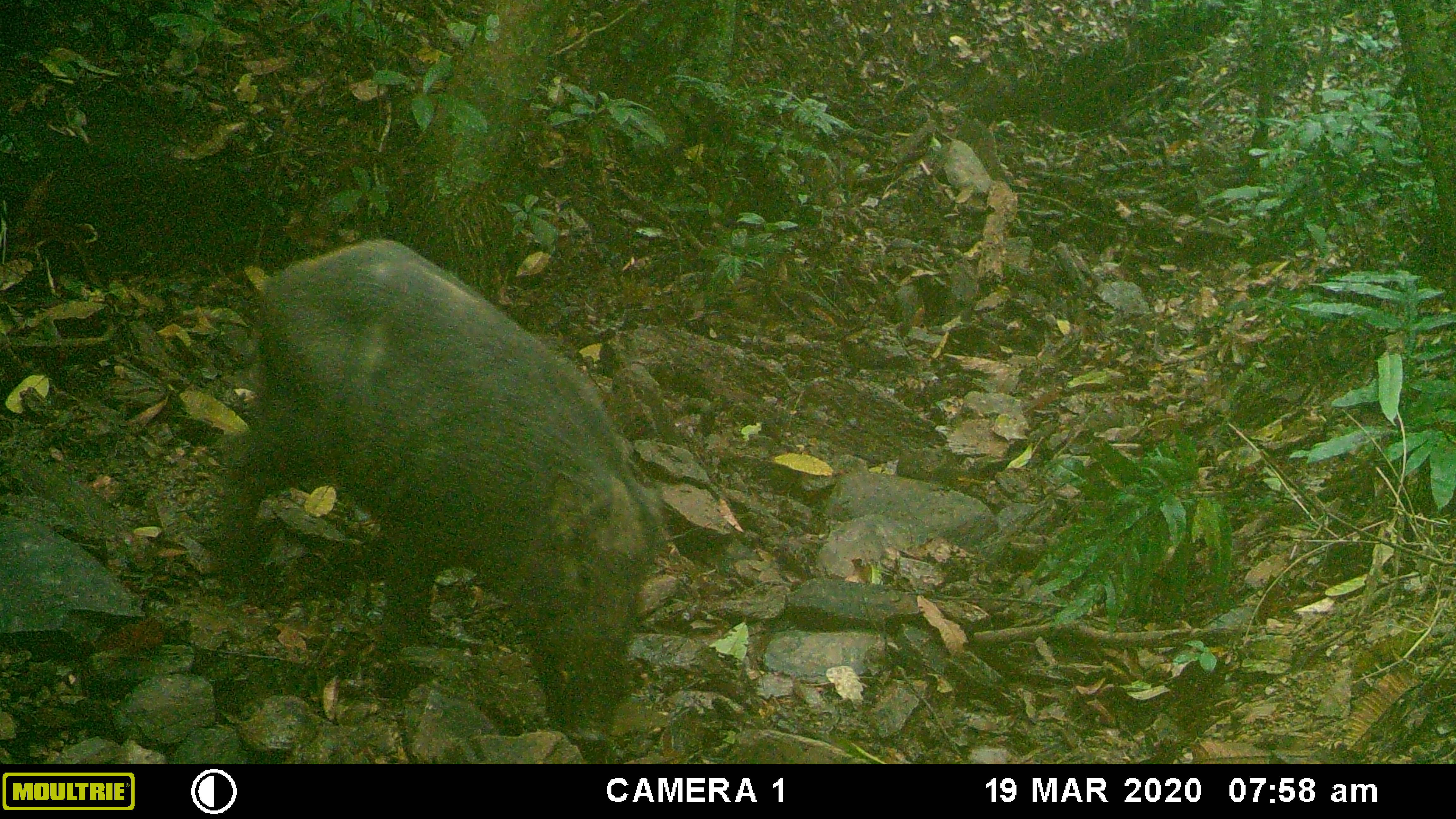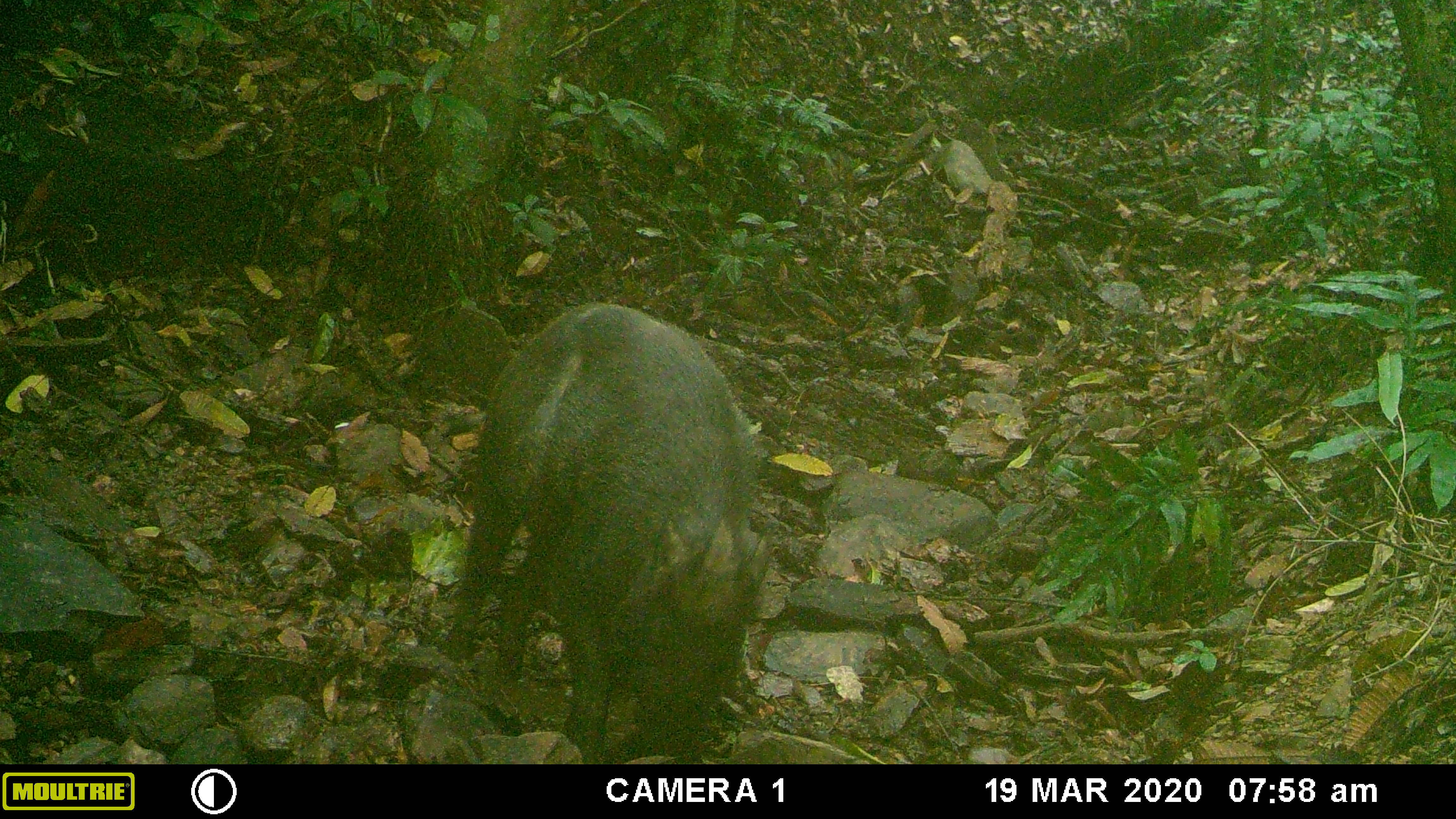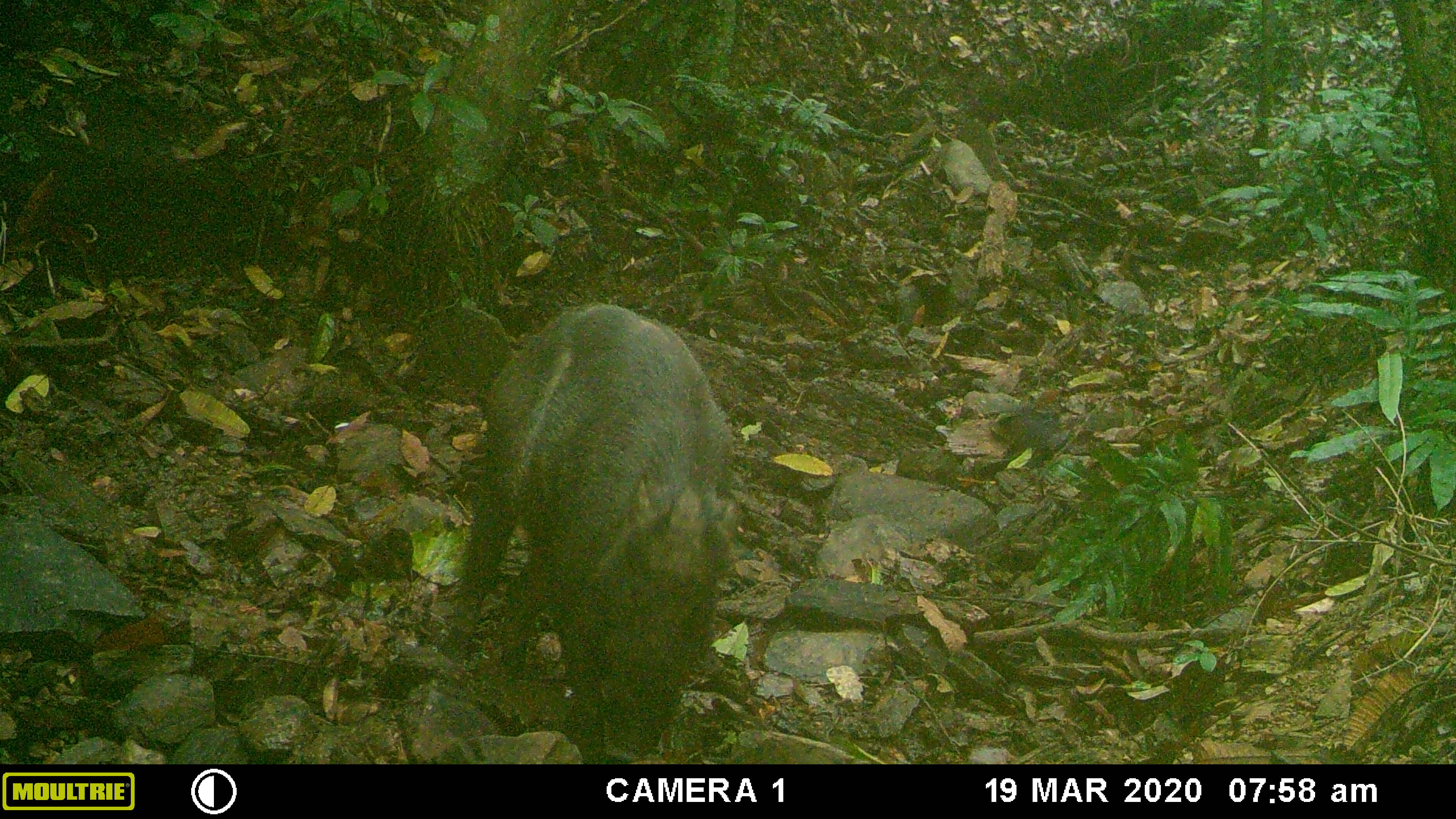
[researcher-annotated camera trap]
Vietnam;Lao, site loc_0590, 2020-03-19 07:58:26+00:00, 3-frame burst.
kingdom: Animalia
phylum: Chordata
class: Mammalia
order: Artiodactyla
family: Suidae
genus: Sus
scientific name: Sus scrofa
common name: eurasian wild pig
Eurasian wild pig (Sus scrofa). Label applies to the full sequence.